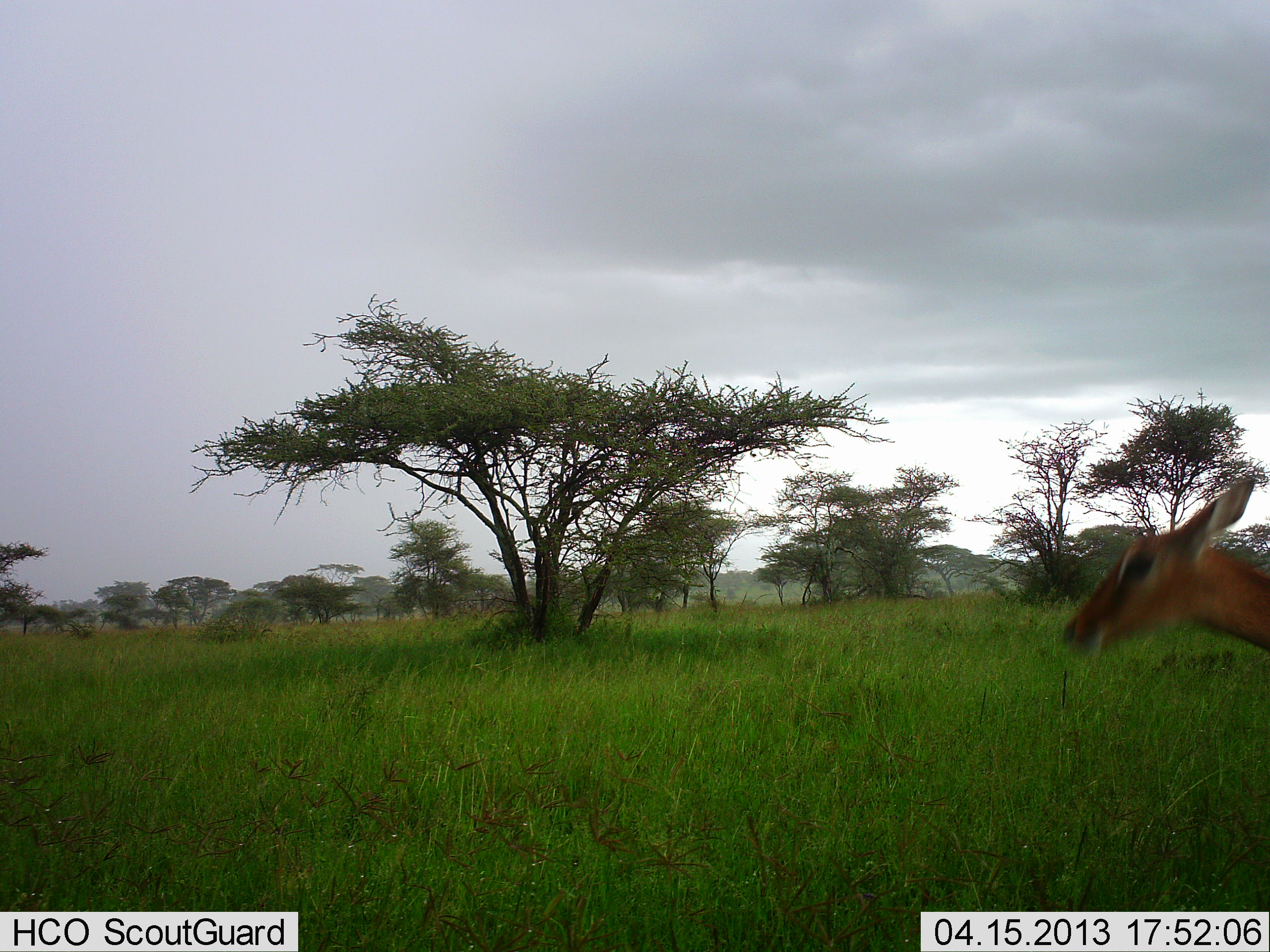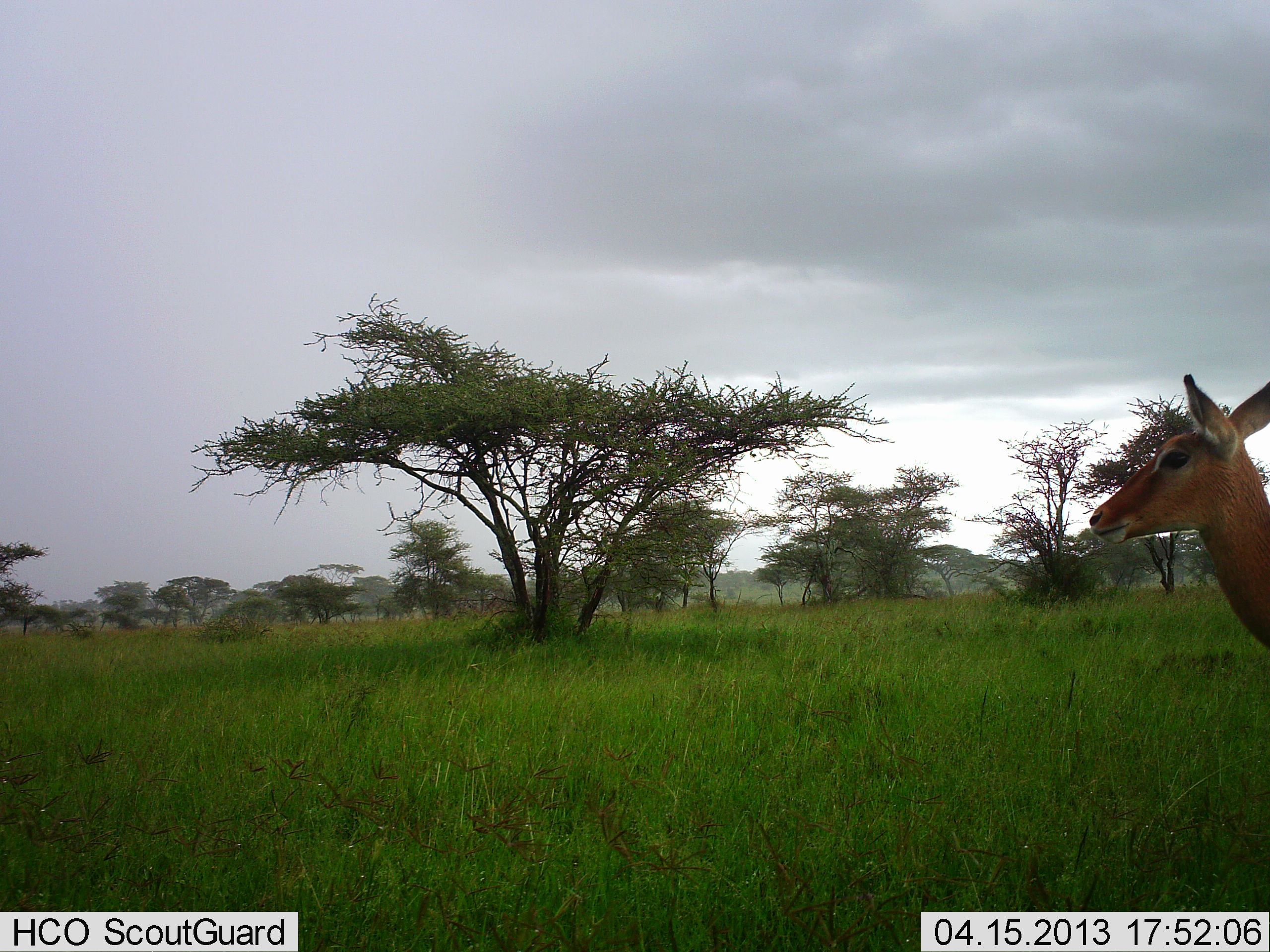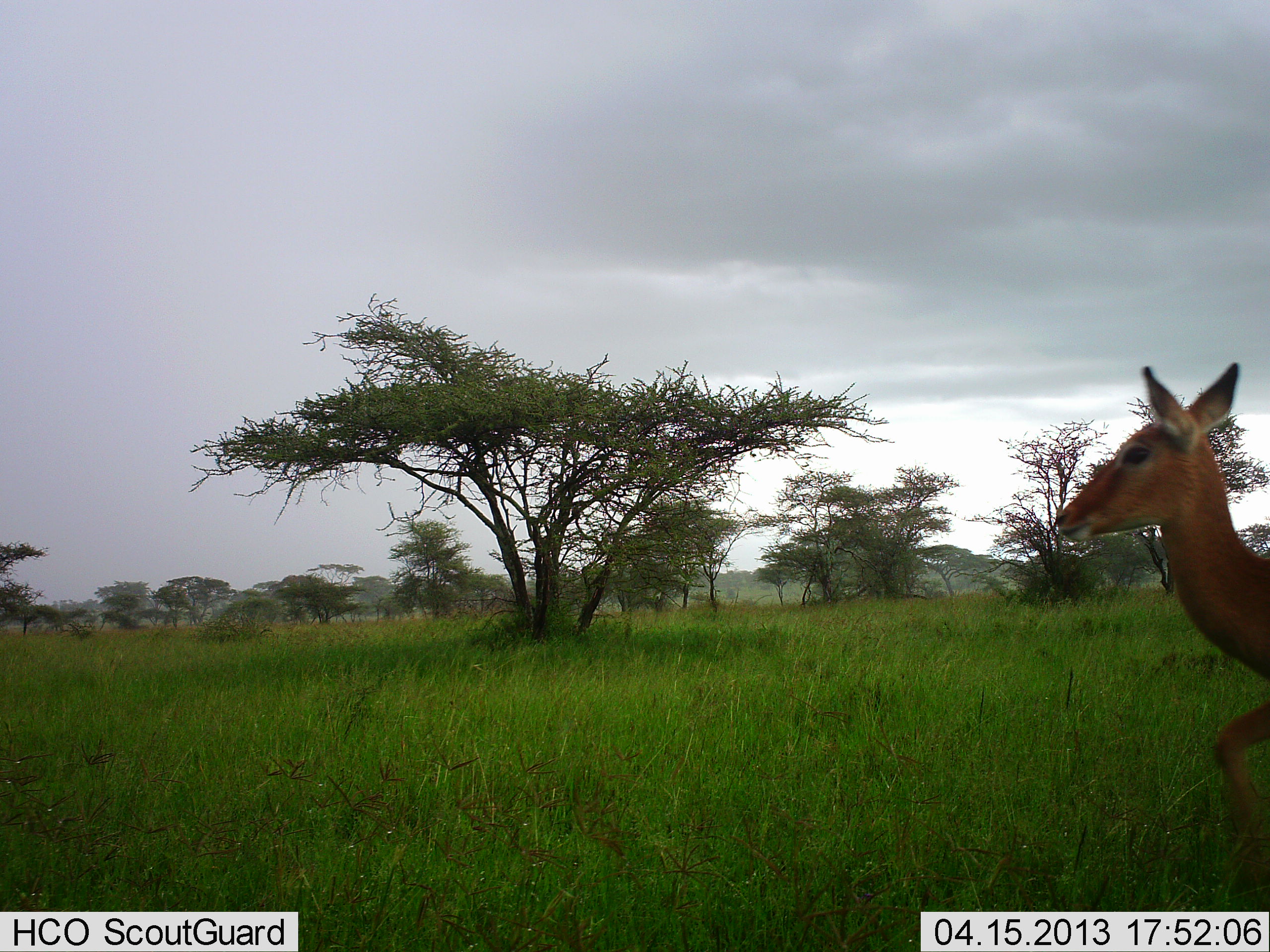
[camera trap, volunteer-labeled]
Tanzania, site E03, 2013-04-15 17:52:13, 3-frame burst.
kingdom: Animalia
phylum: Chordata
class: Mammalia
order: Artiodactyla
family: Bovidae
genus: Aepyceros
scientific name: Aepyceros melampus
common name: impala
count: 1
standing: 60%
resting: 0%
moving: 40%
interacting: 0%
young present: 0%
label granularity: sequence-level